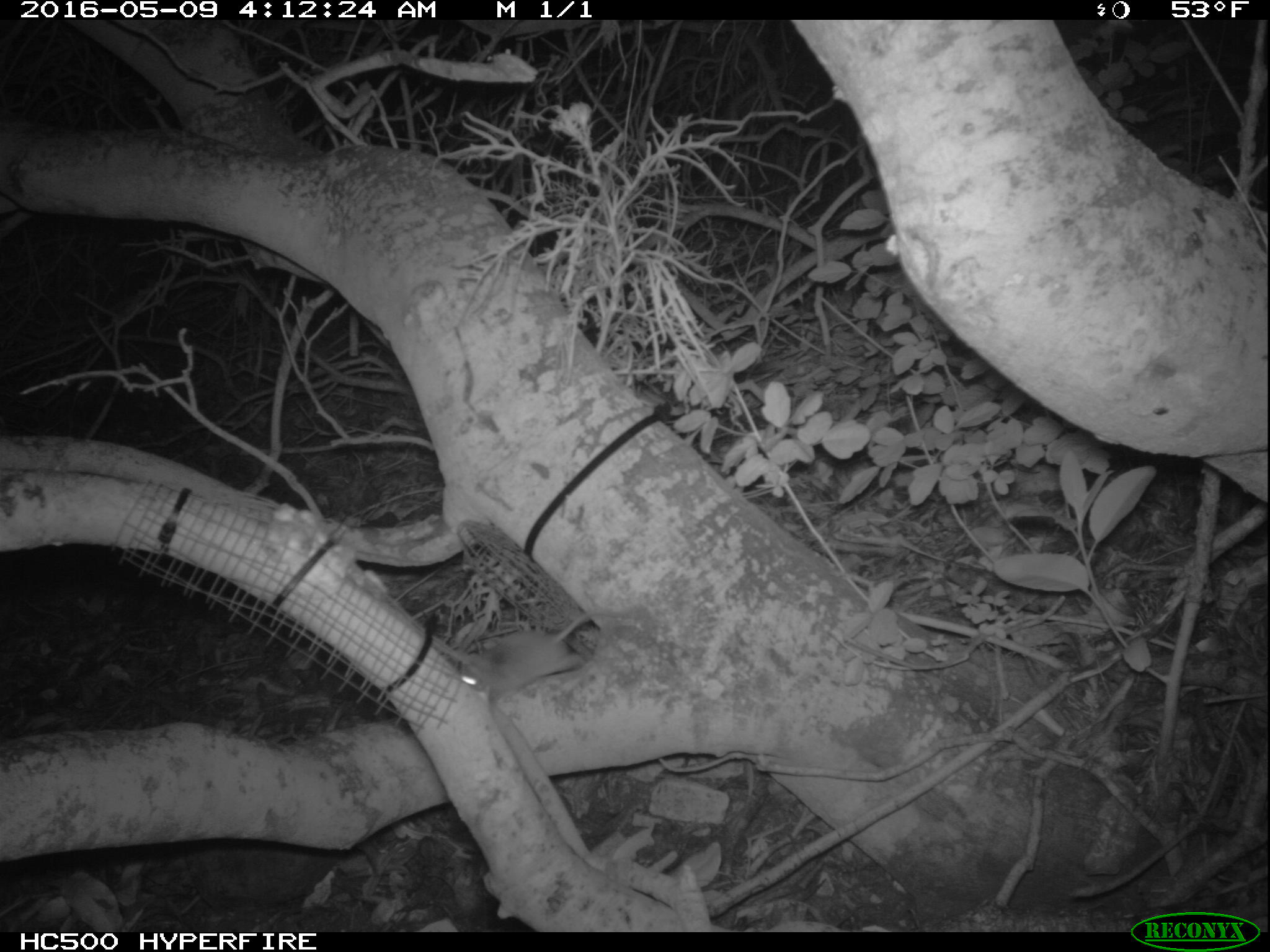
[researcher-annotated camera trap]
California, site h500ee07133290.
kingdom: Animalia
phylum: Chordata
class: Mammalia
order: Rodentia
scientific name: Rodentia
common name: rodent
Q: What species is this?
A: Rodent (Rodentia).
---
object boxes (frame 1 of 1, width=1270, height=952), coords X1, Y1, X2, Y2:
rodent: 459, 610, 615, 695